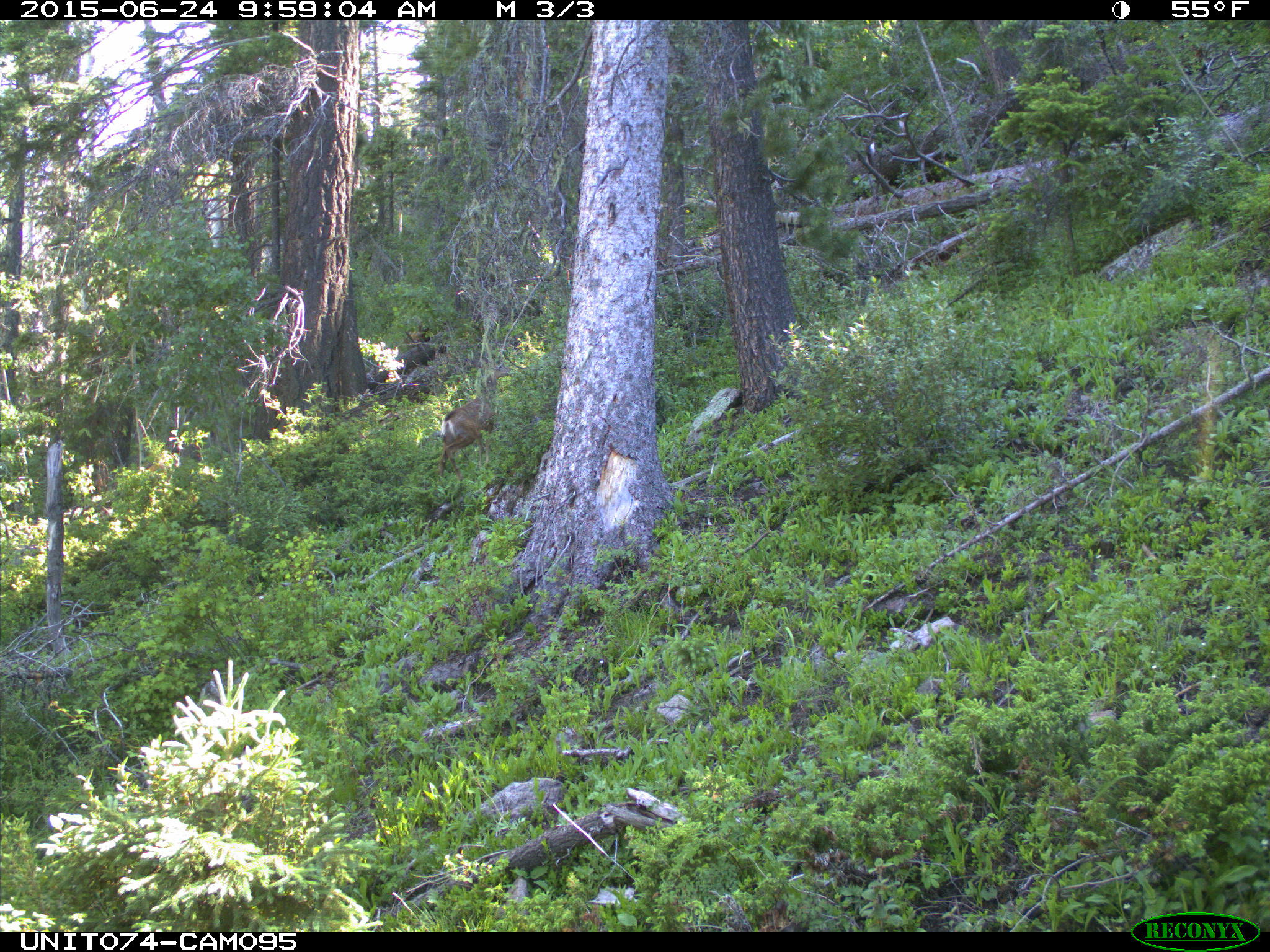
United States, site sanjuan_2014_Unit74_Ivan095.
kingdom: Animalia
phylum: Chordata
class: Mammalia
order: Artiodactyla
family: Cervidae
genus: Odocoileus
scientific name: Odocoileus hemionus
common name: mule deer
Odocoileus hemionus (mule deer).